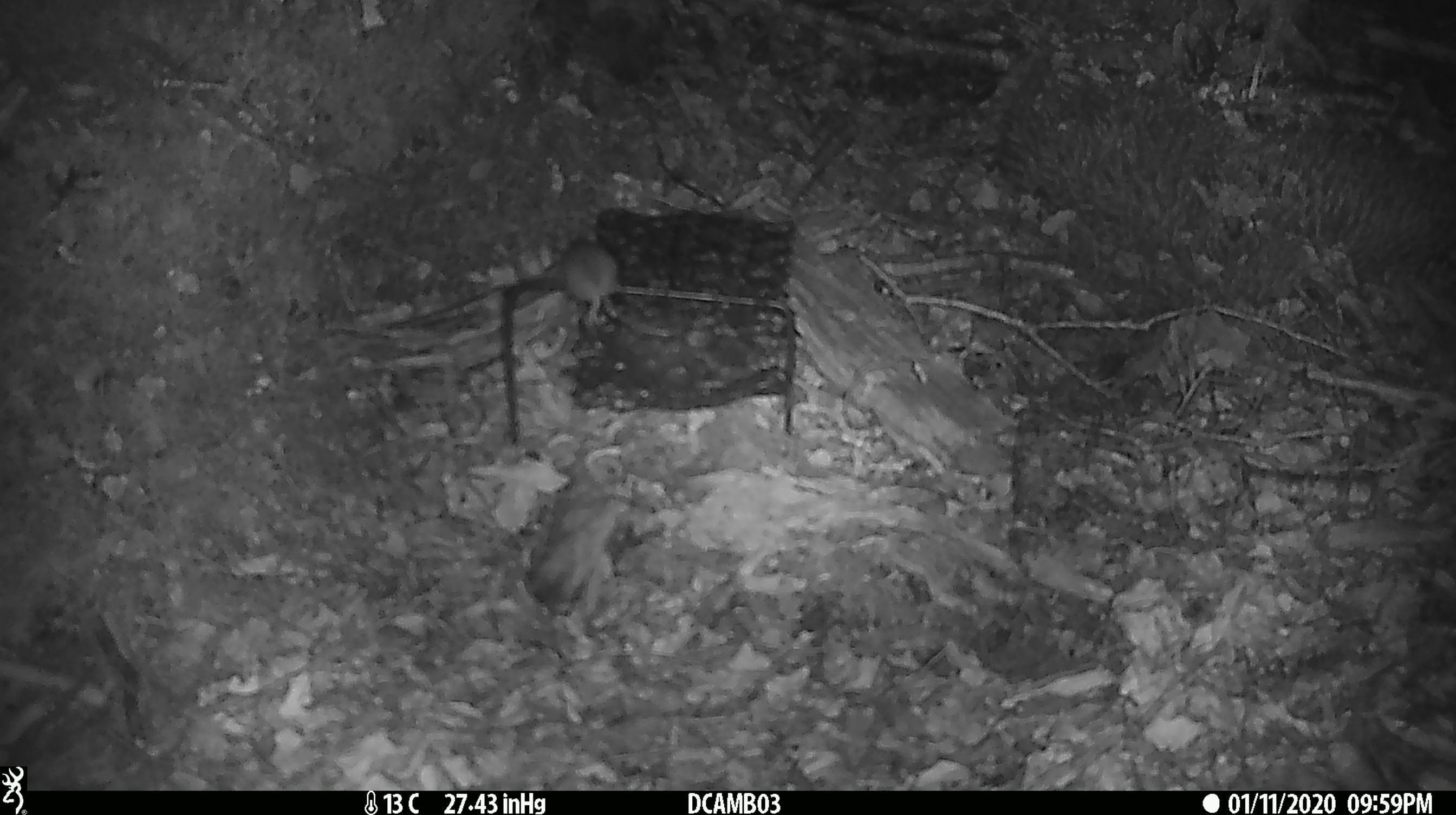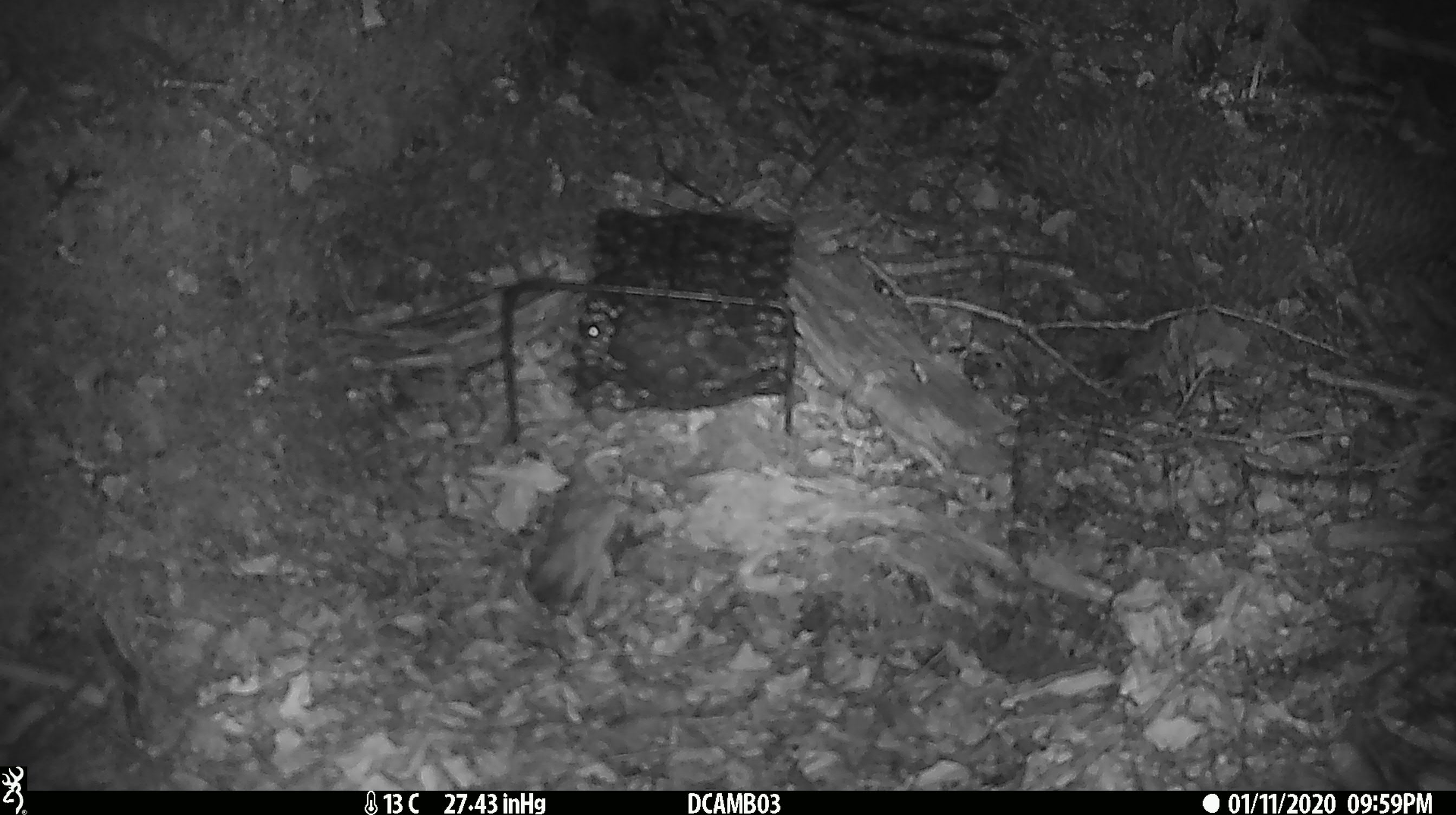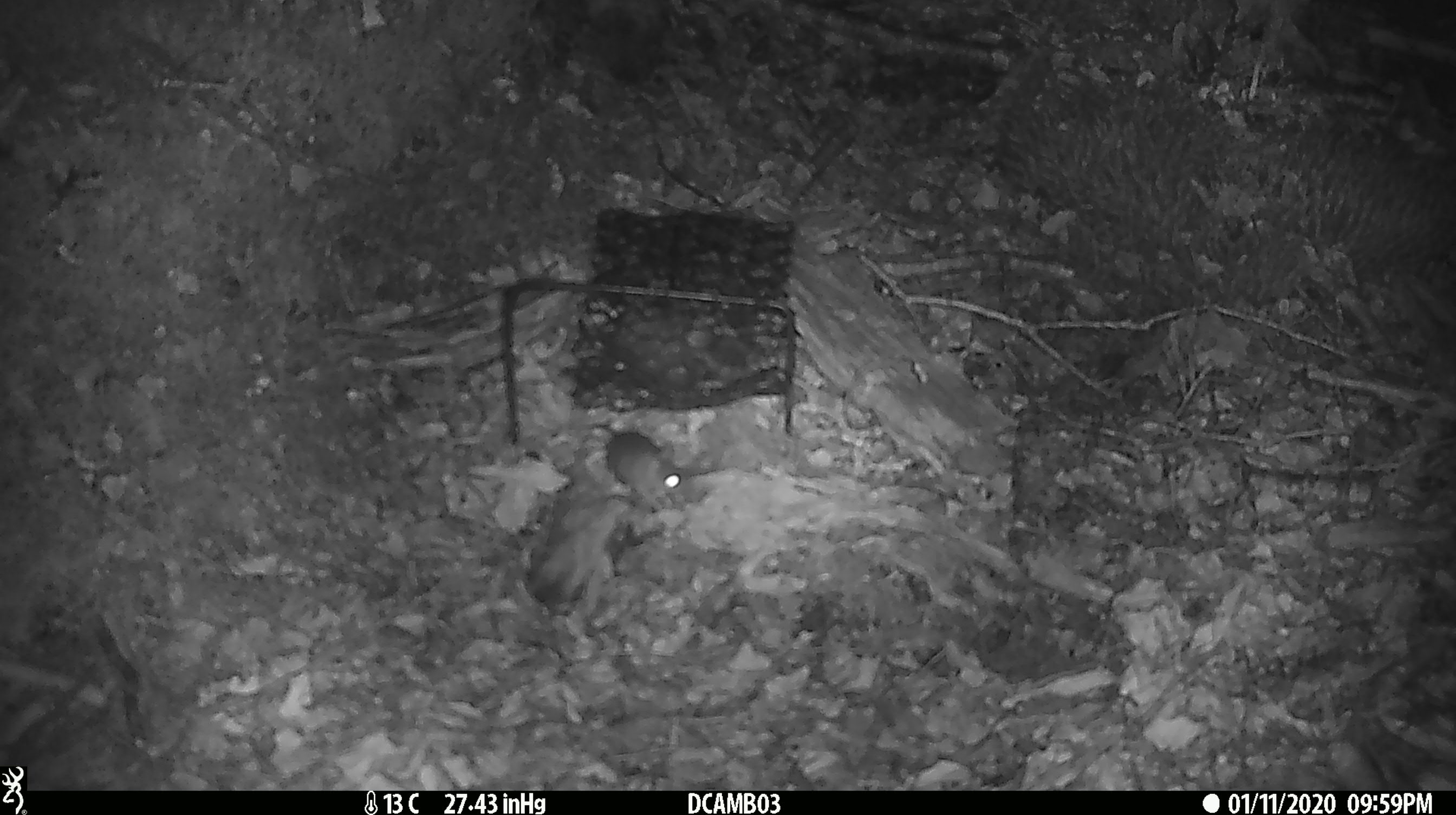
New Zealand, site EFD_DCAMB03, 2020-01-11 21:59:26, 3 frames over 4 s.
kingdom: Animalia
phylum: Chordata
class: Mammalia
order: Rodentia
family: Muridae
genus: Mus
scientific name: Mus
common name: mouse